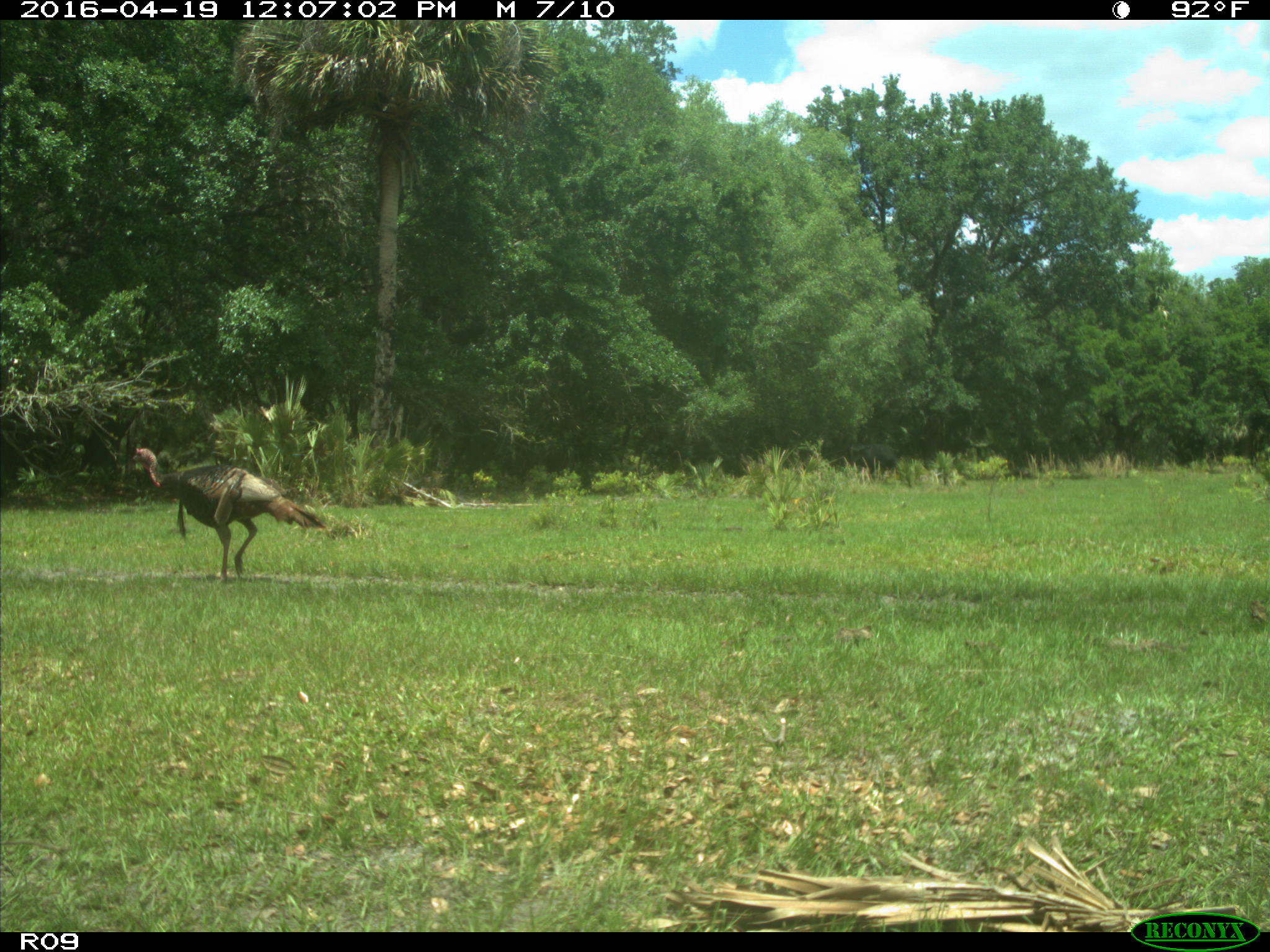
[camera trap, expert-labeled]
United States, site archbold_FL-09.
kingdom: Animalia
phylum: Chordata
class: Aves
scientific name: Aves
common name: birds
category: unidentified bird